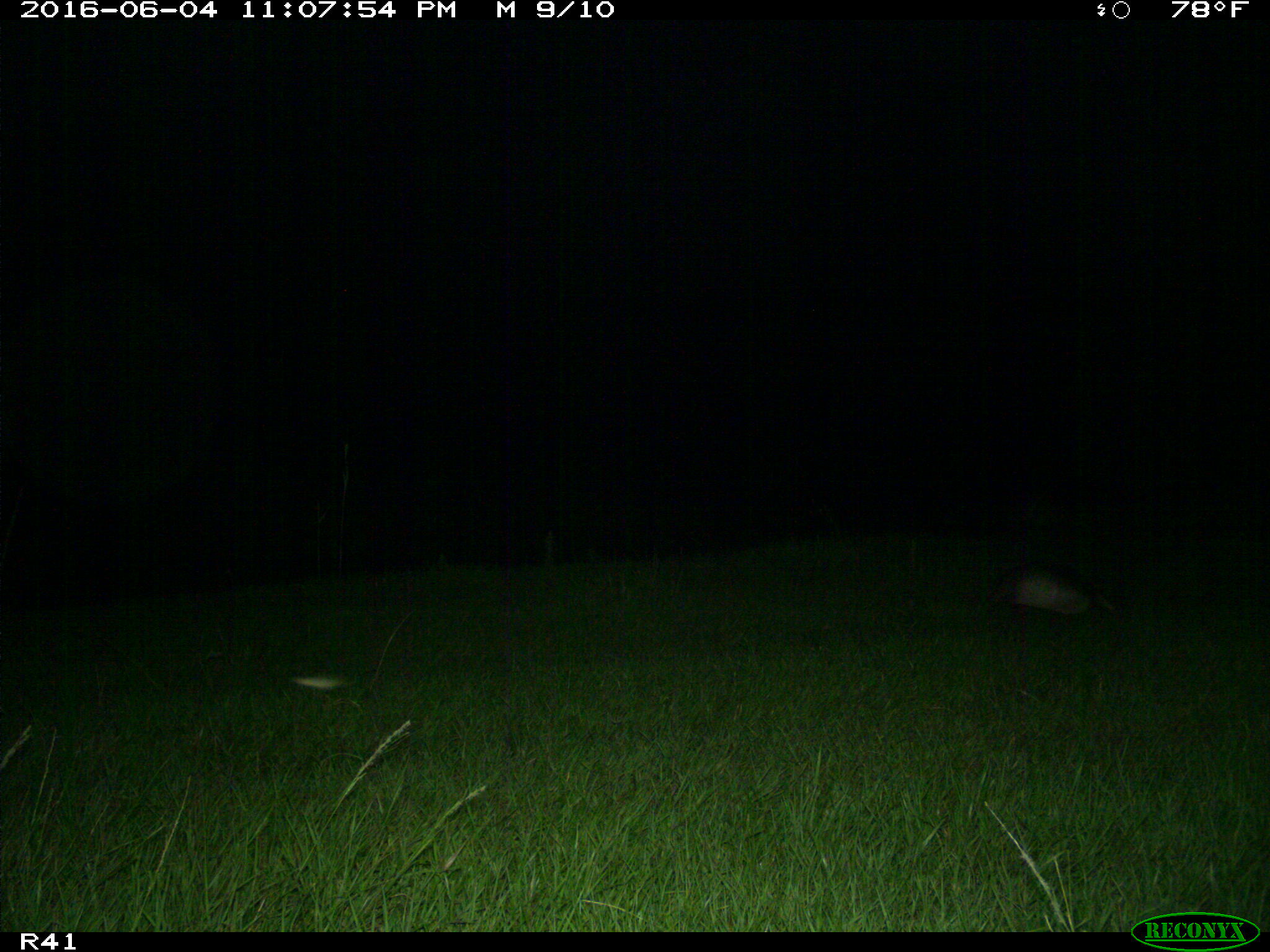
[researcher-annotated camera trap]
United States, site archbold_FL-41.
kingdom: Animalia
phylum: Chordata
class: Mammalia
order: Cingulata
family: Dasypodidae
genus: Dasypus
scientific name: Dasypus novemcinctus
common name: nine-banded armadillo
Dasypus novemcinctus (nine-banded armadillo).